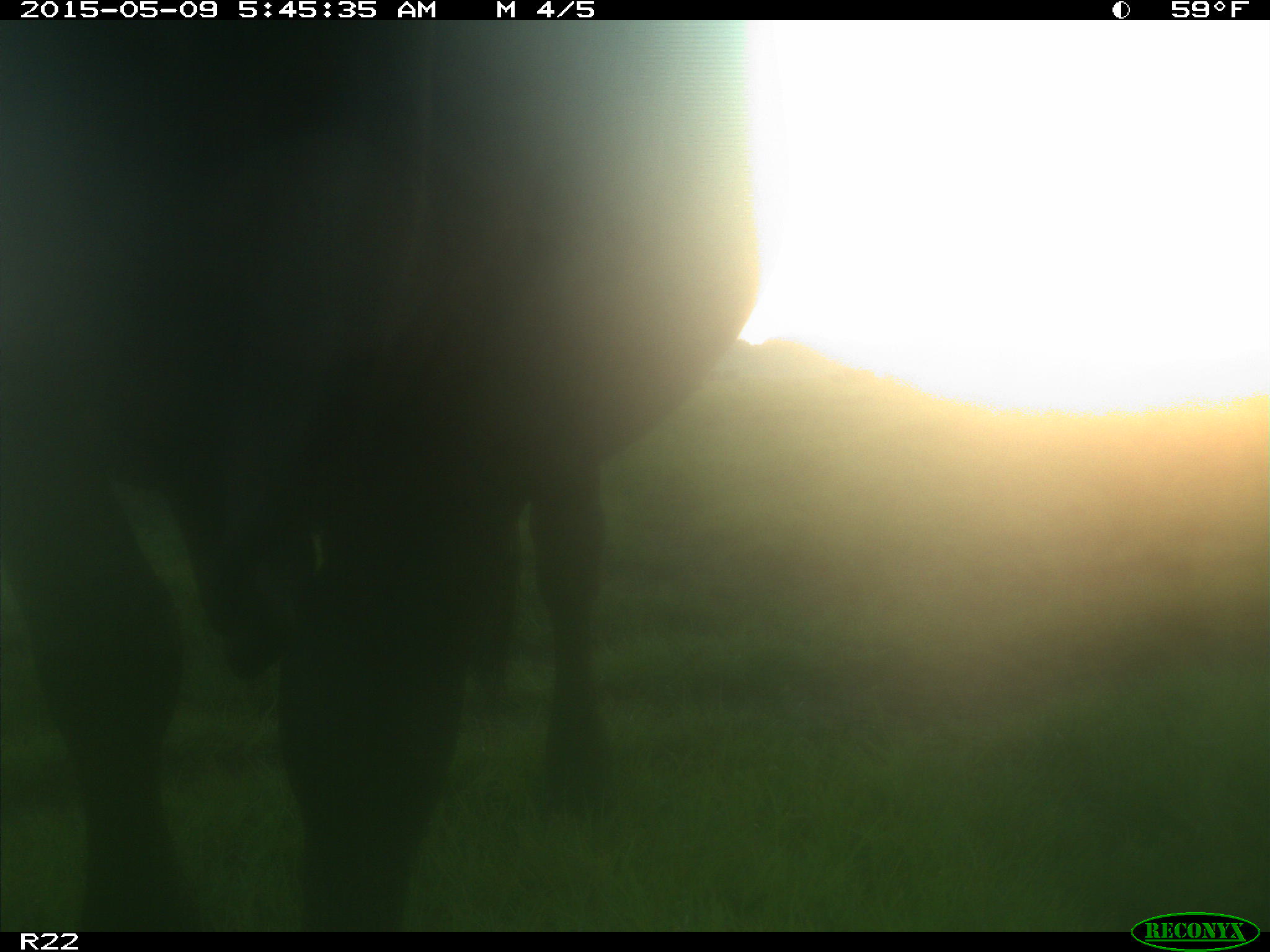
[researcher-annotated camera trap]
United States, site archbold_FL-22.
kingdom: Animalia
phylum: Chordata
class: Mammalia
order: Artiodactyla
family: Bovidae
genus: Bos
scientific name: Bos taurus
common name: domestic cow